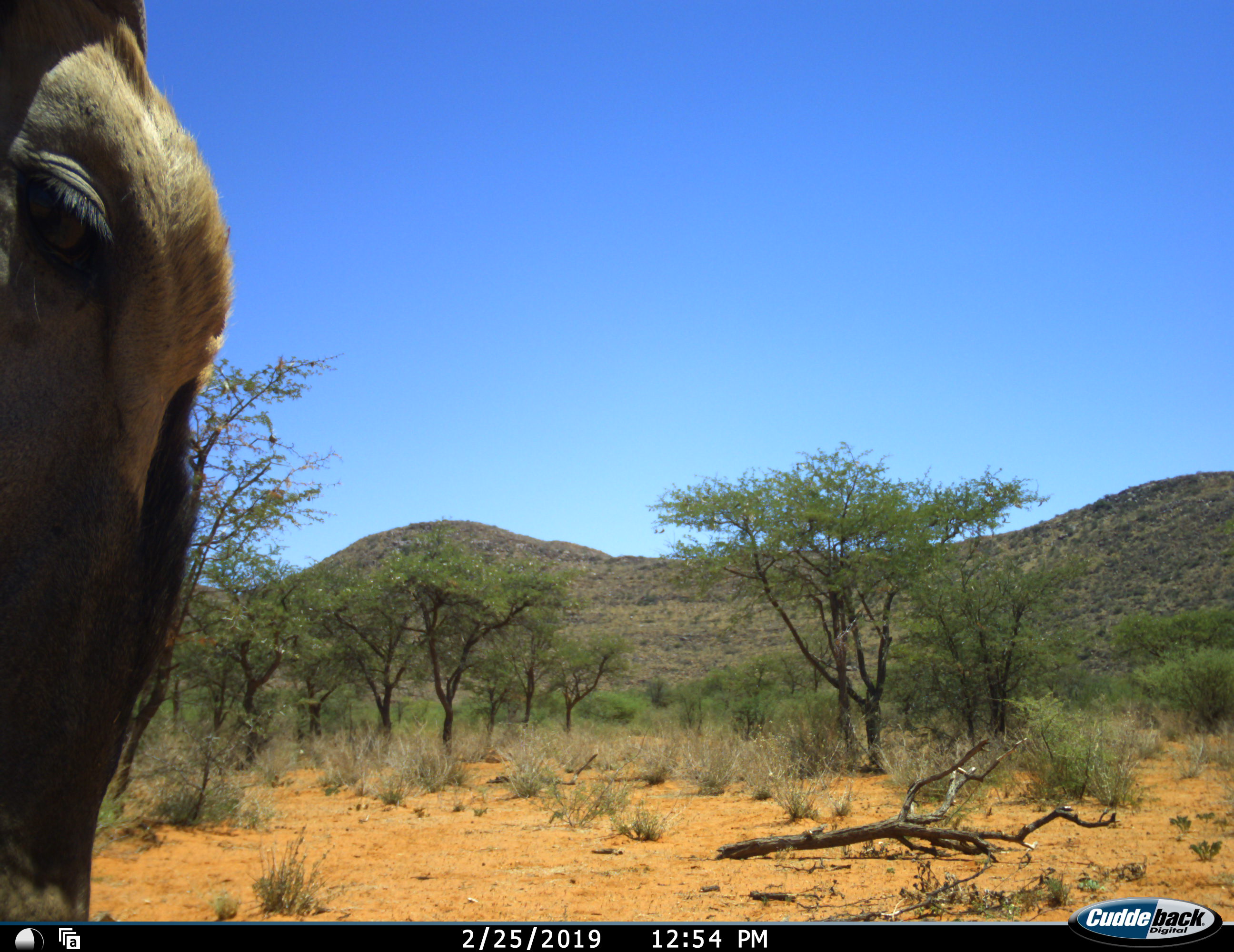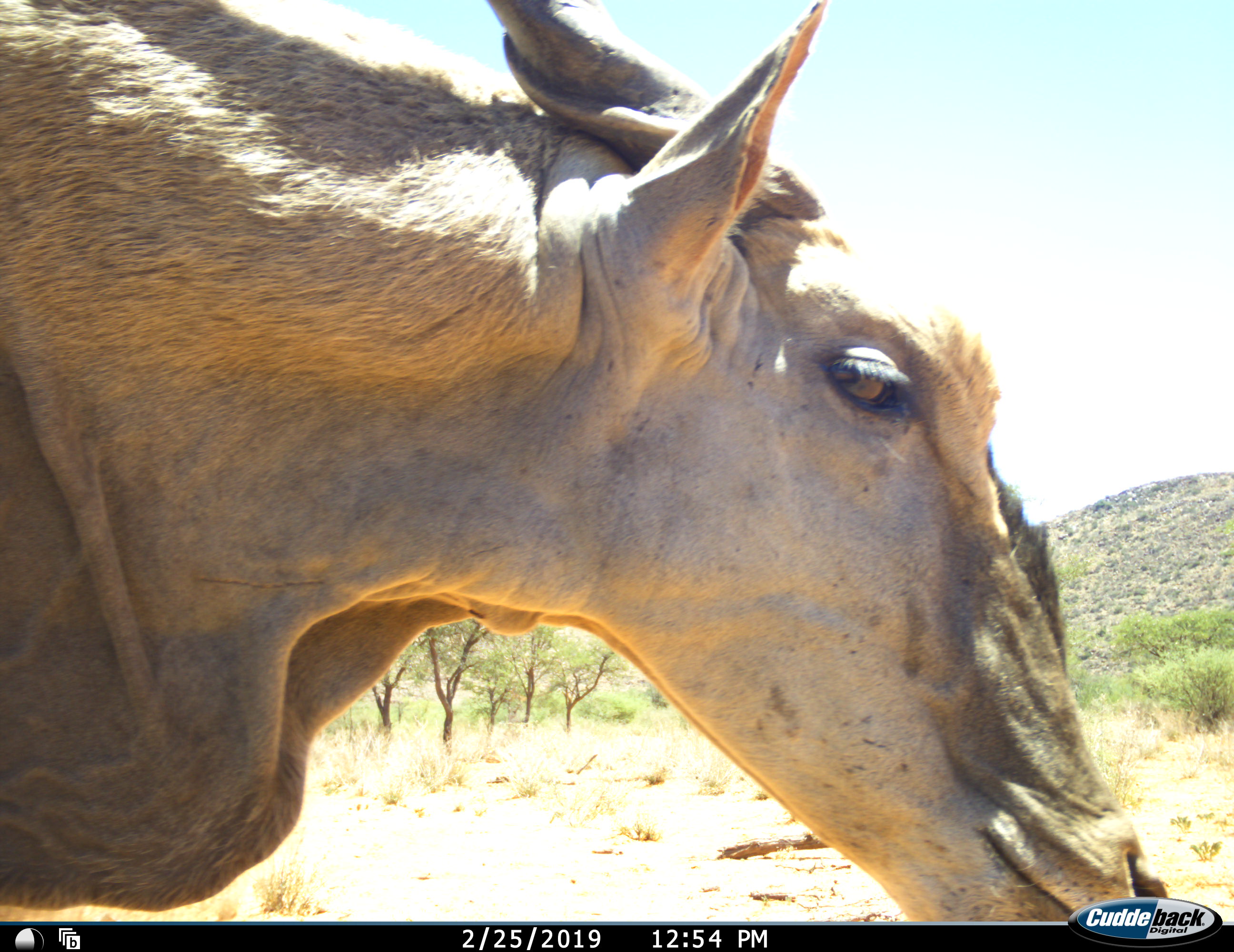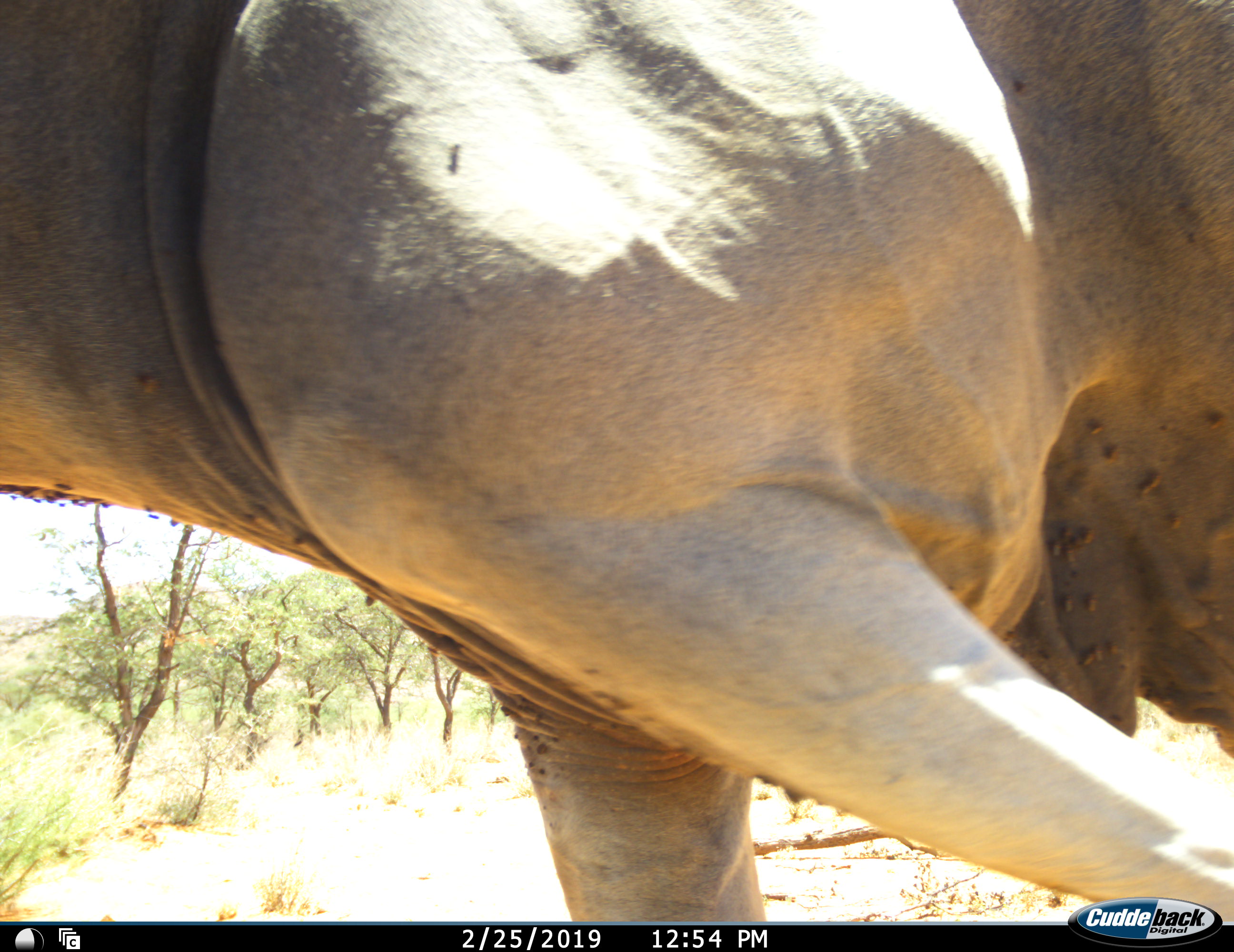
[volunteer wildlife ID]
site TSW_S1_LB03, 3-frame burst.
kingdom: Animalia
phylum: Chordata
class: Mammalia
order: Artiodactyla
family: Bovidae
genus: Tragelaphus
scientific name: Tragelaphus oryx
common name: eland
Eland (Tragelaphus oryx), count 1. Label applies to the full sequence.